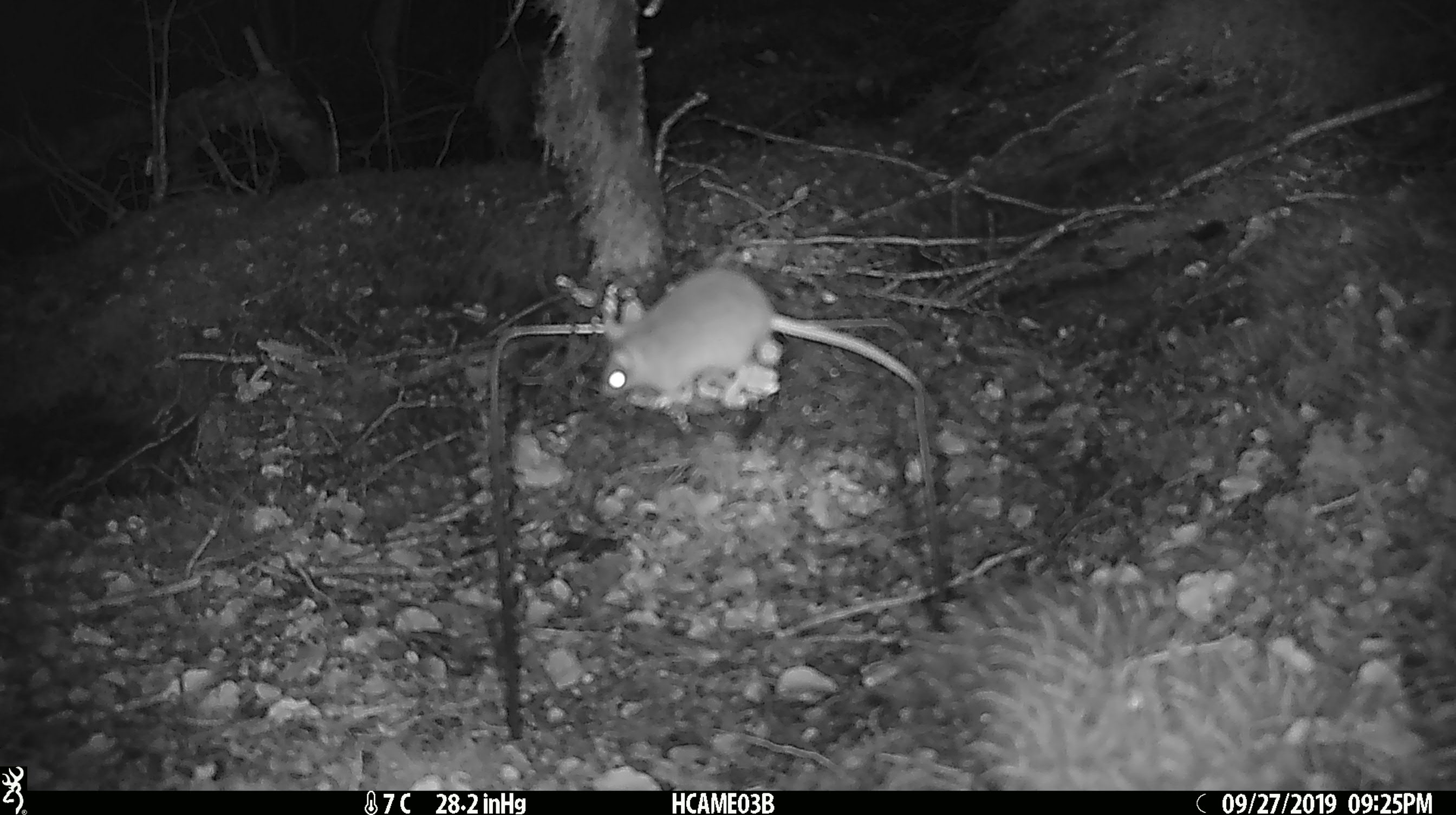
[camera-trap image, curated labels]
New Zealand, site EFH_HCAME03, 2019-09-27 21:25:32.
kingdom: Animalia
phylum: Chordata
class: Mammalia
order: Rodentia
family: Muridae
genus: Mus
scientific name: Mus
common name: mouse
Mouse (Mus).